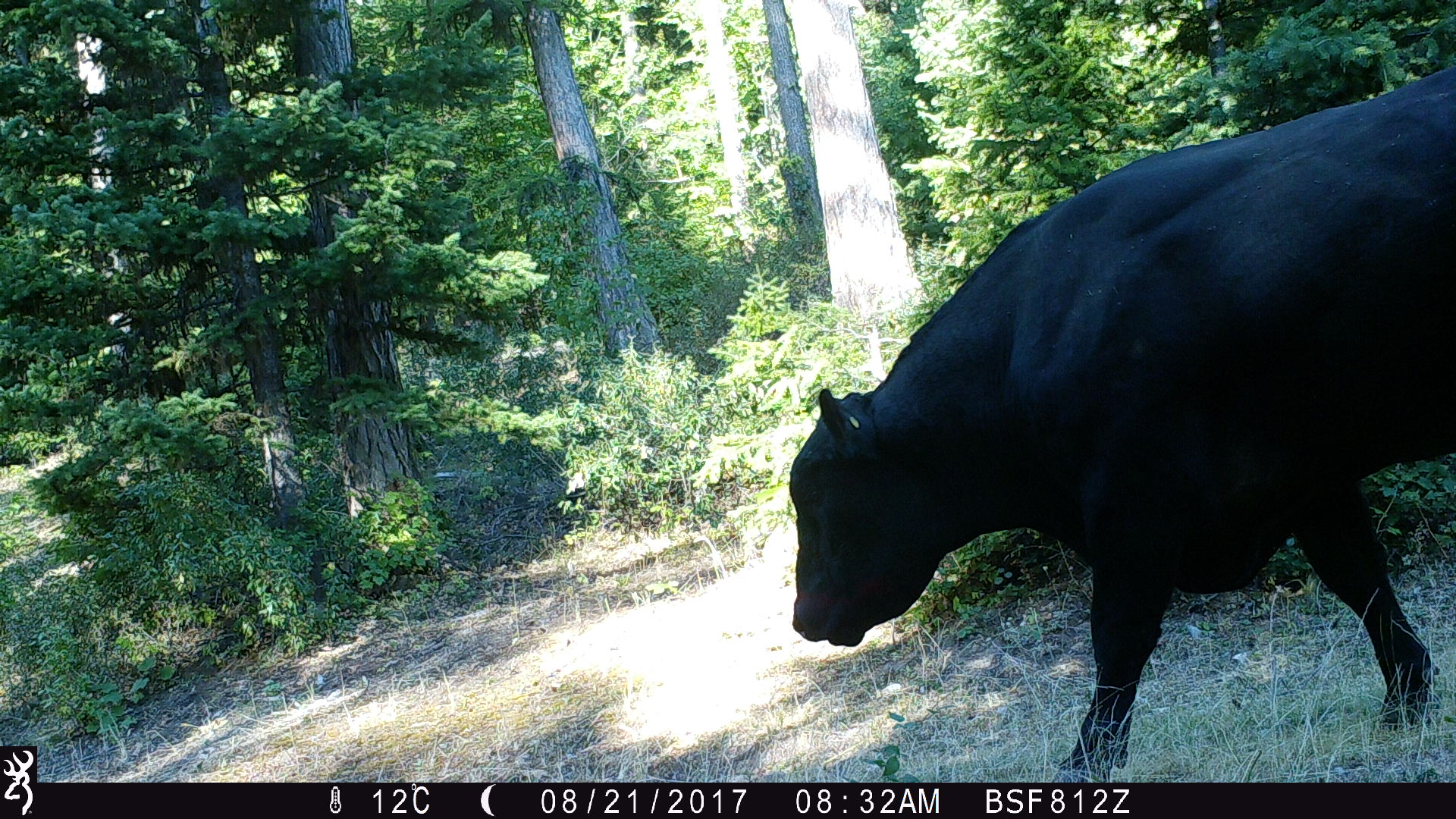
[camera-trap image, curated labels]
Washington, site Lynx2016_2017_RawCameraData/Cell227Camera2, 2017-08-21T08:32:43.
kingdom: Animalia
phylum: Chordata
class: Mammalia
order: Artiodactyla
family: Bovidae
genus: Bos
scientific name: Bos taurus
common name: domestic cattle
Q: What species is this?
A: Domestic cattle (Bos taurus).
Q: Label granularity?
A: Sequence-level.